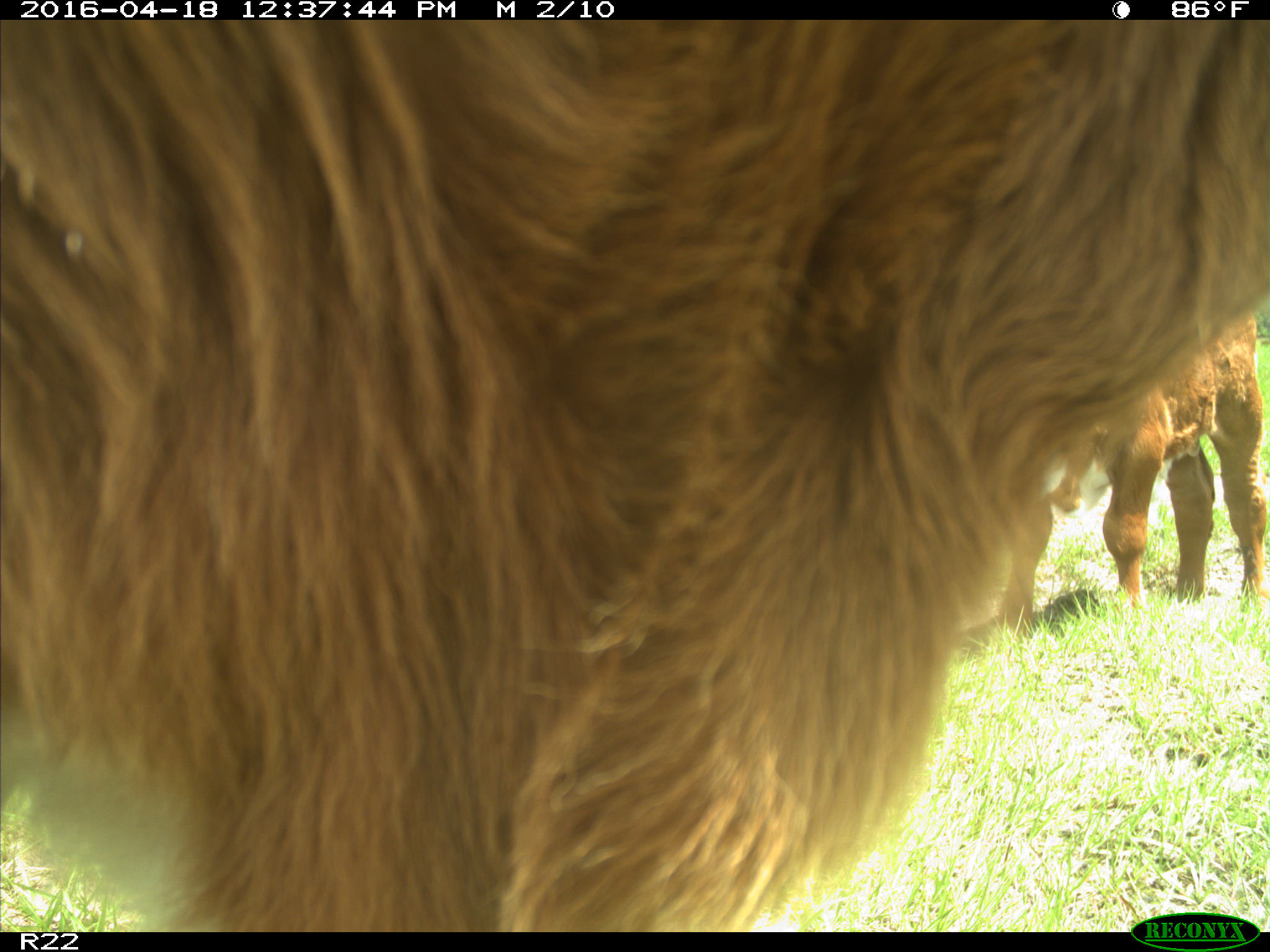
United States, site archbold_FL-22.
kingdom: Animalia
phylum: Chordata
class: Mammalia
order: Artiodactyla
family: Bovidae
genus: Bos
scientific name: Bos taurus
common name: domestic cow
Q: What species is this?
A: Bos taurus (domestic cow).